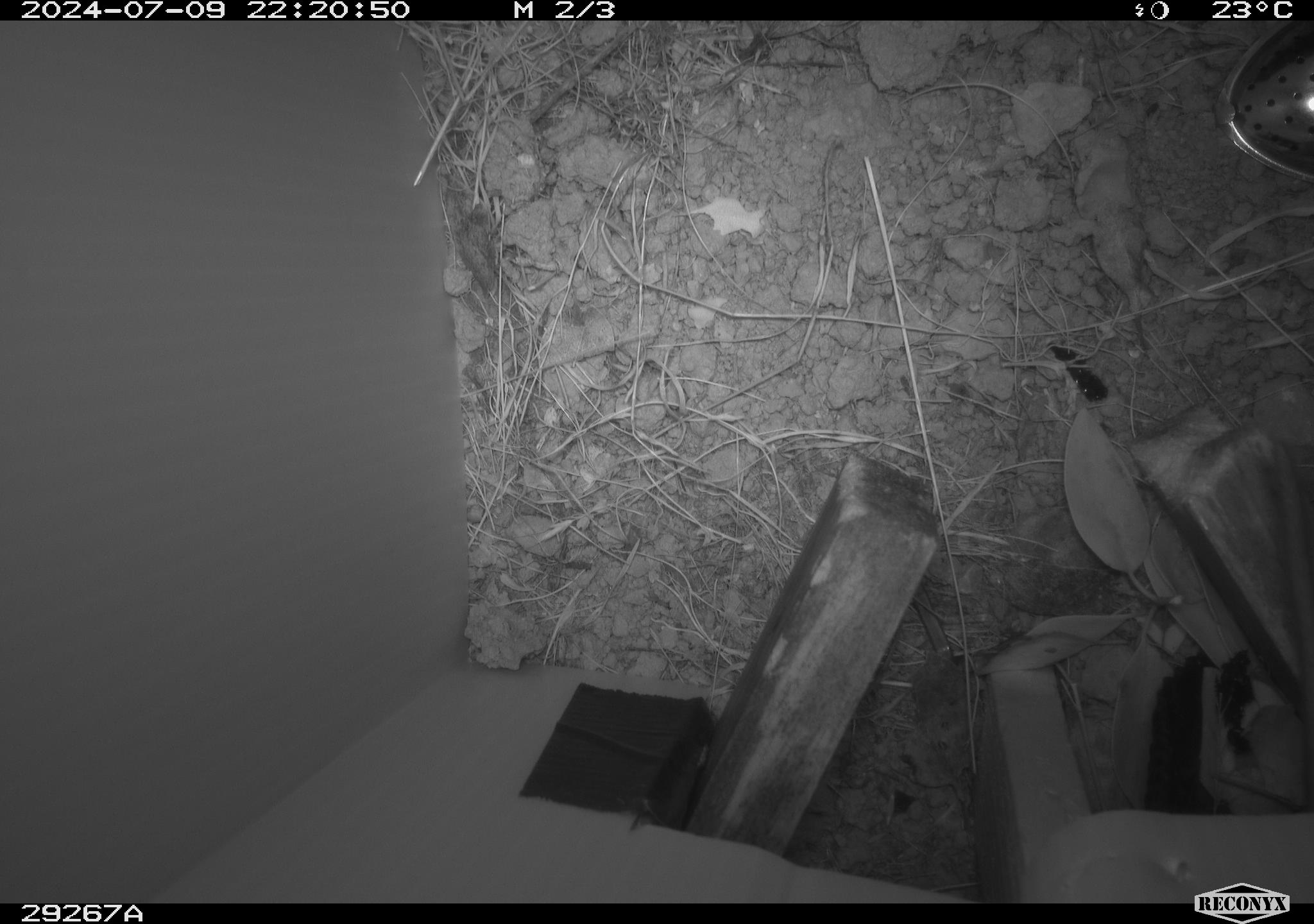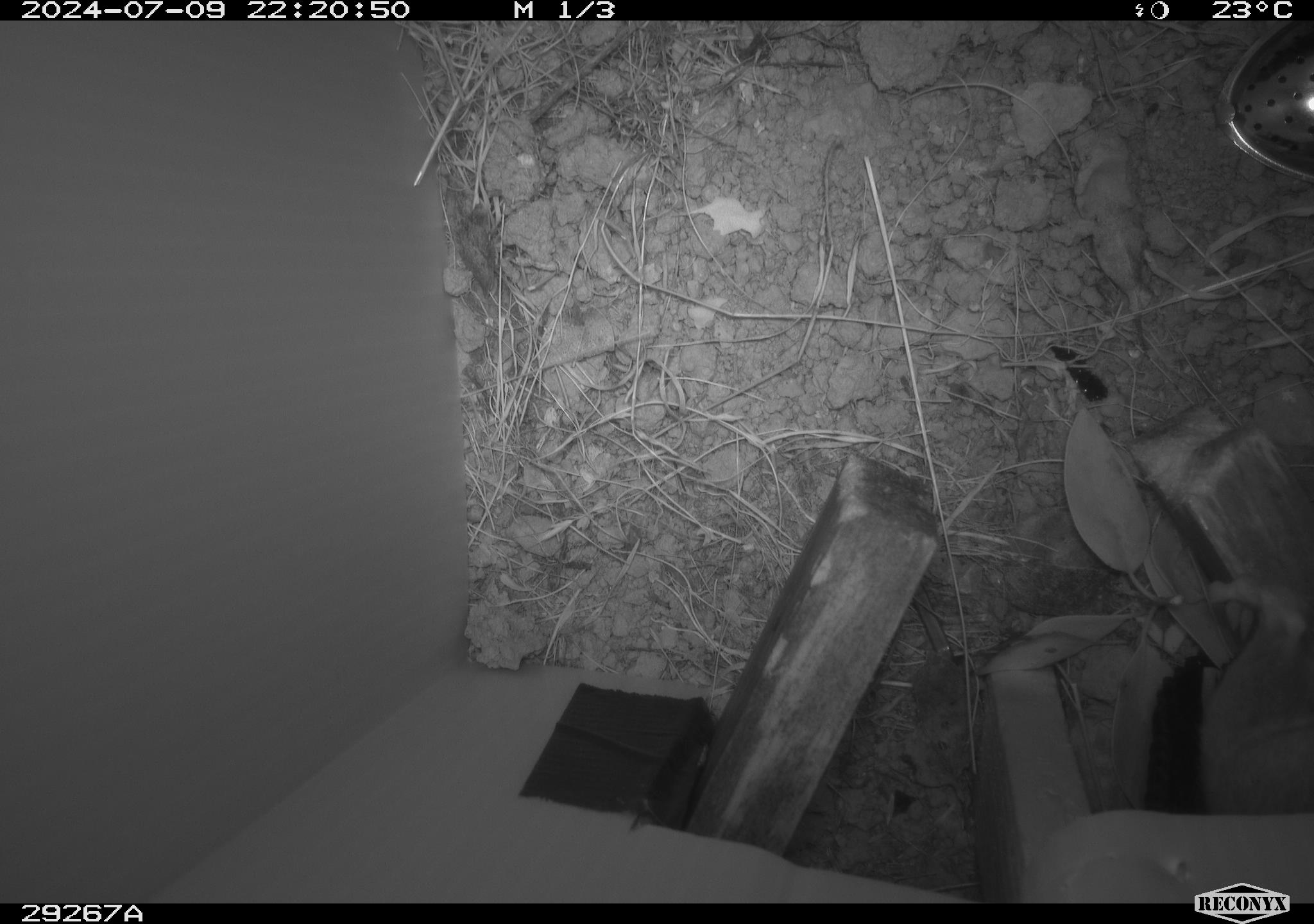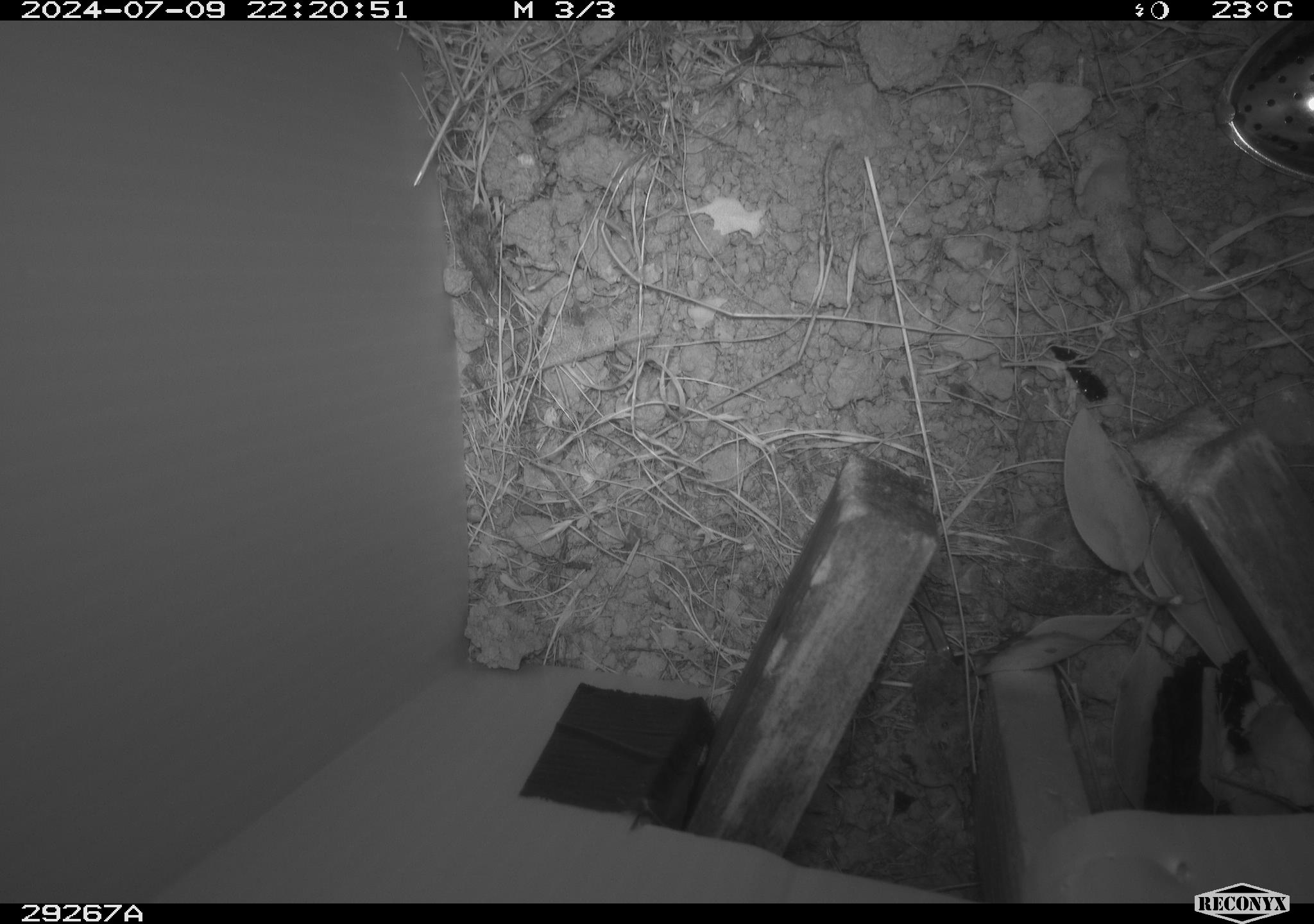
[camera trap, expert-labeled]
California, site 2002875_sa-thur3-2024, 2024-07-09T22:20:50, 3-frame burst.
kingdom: Animalia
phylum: Chordata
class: Mammalia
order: Rodentia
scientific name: Rodentia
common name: rodent